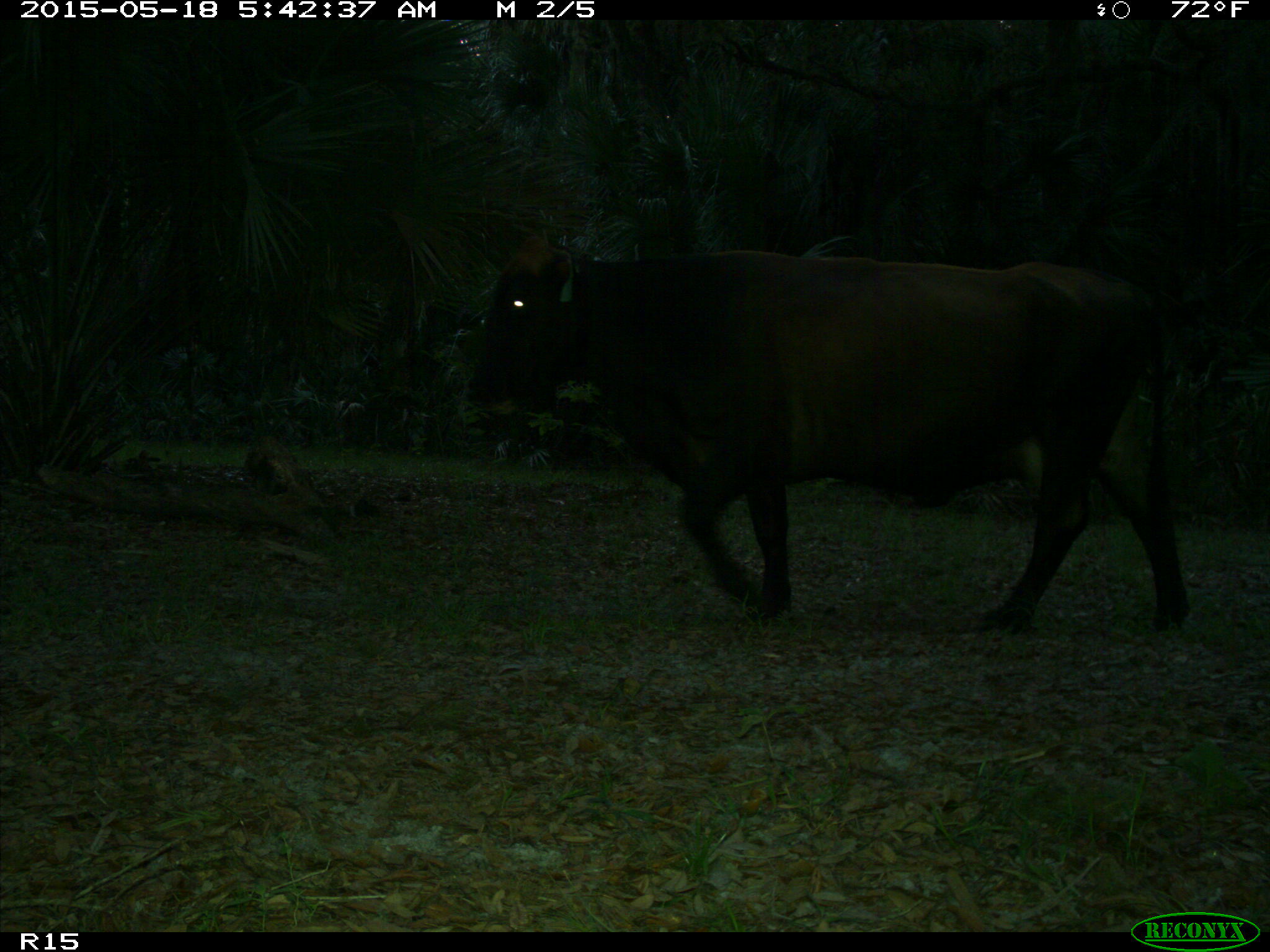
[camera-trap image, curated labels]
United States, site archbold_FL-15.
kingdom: Animalia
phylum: Chordata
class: Mammalia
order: Artiodactyla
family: Bovidae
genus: Bos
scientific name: Bos taurus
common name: domestic cow